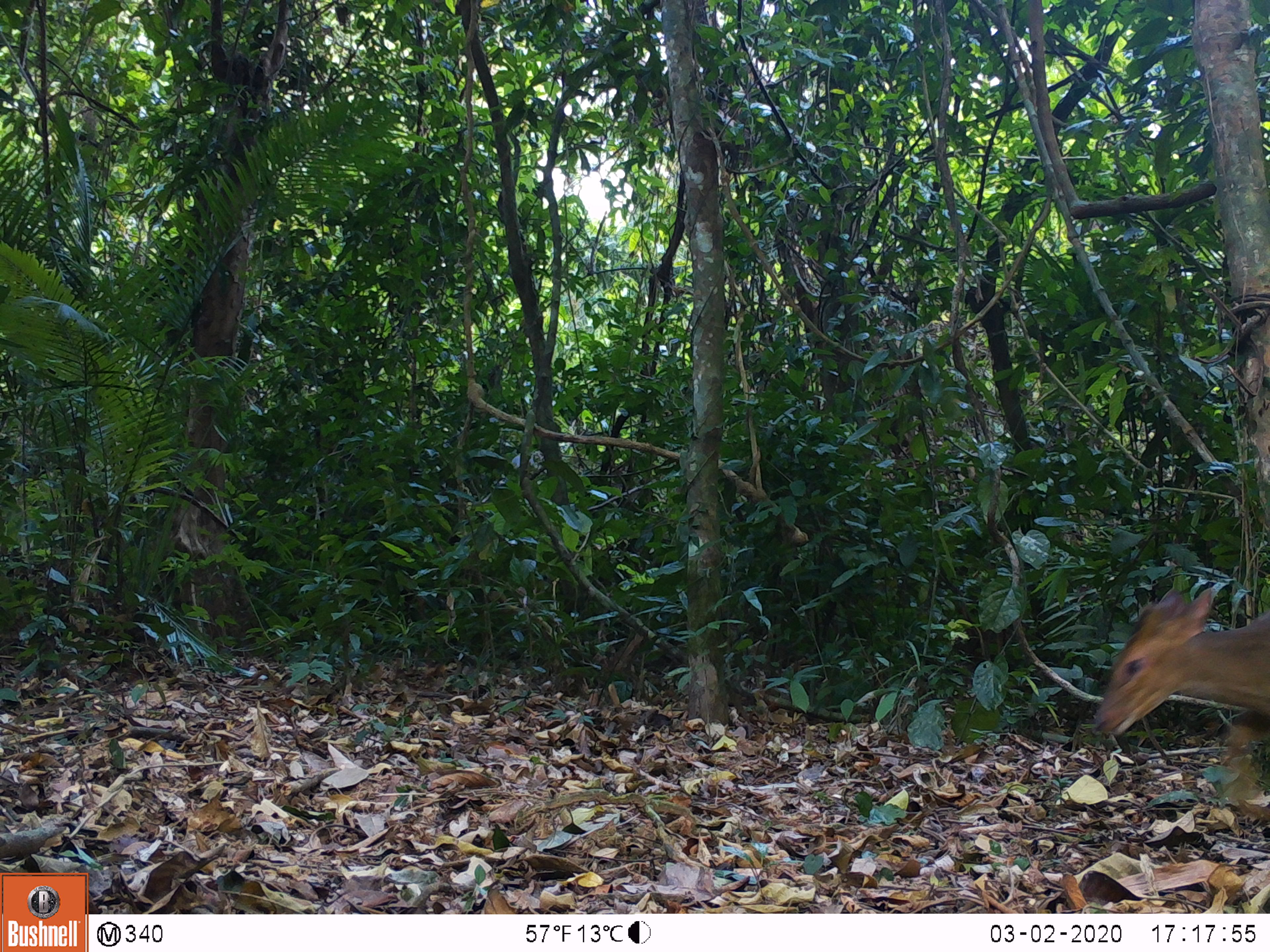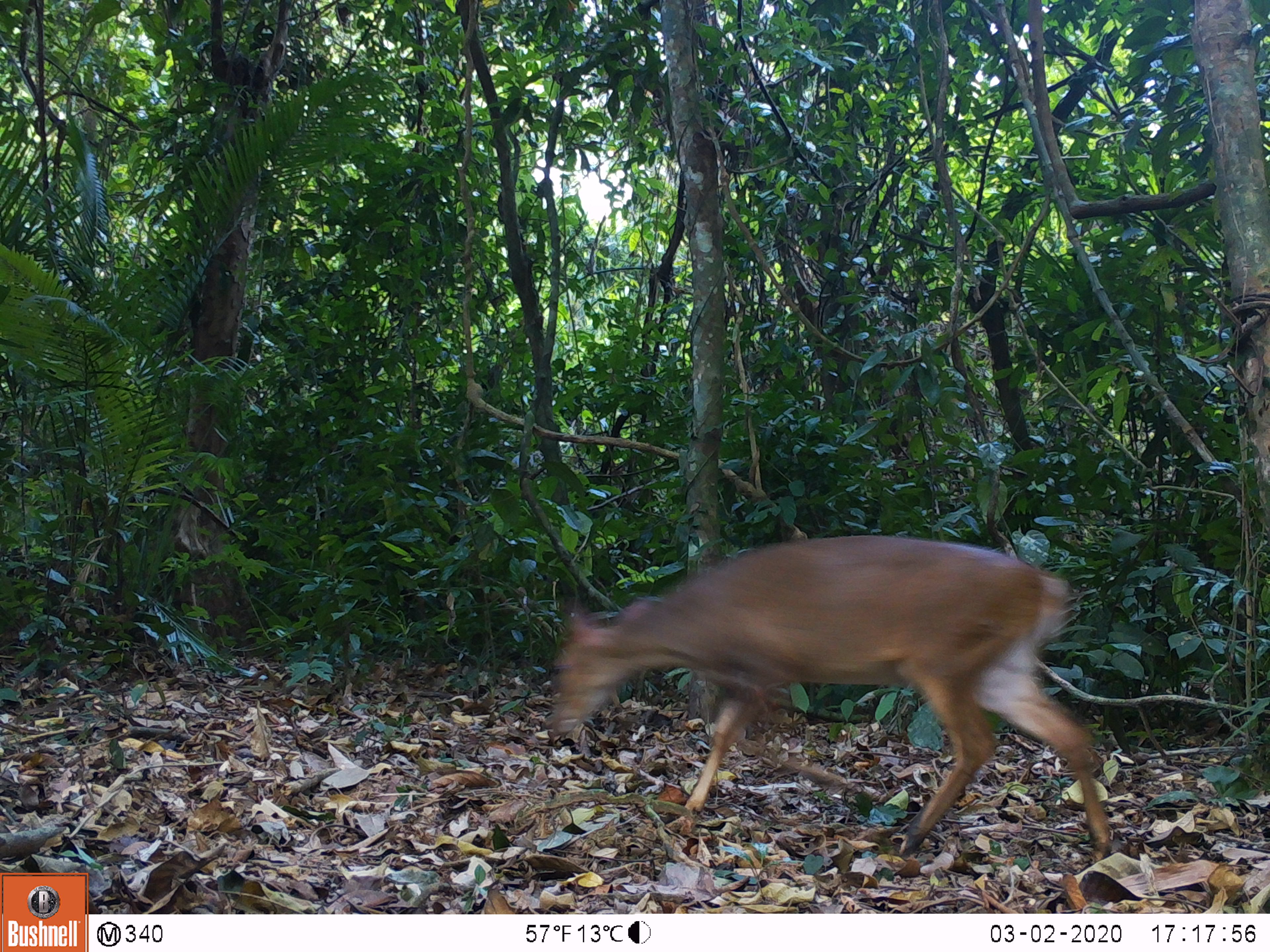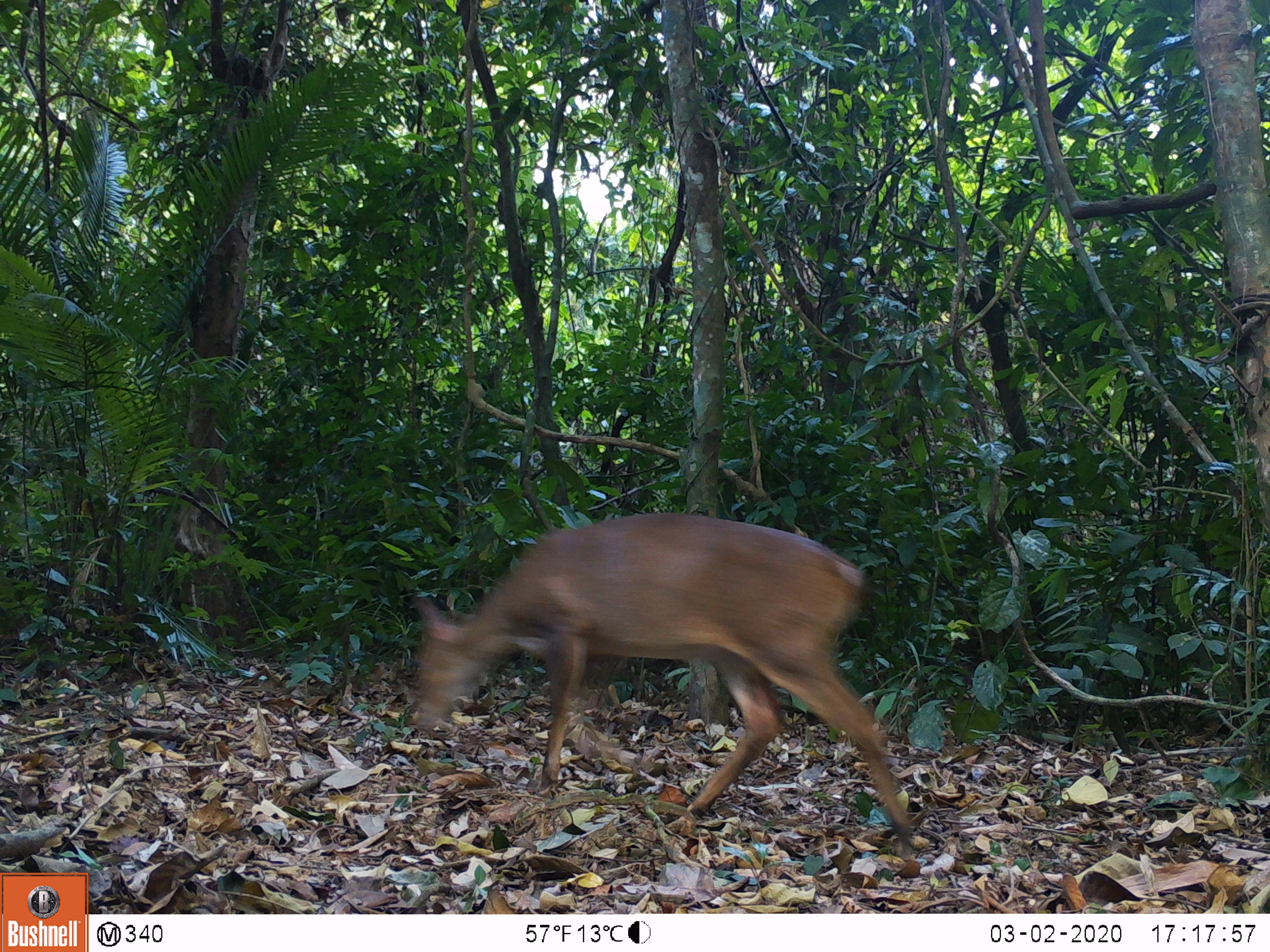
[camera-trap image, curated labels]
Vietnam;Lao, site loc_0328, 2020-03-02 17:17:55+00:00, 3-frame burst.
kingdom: Animalia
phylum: Chordata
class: Mammalia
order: Artiodactyla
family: Cervidae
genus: Muntiacus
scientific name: Muntiacus vuquangensis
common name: large-antlered muntjac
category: large antlered muntjac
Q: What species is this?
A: Large antlered muntjac (large-antlered muntjac) (Muntiacus vuquangensis).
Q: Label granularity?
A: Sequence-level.